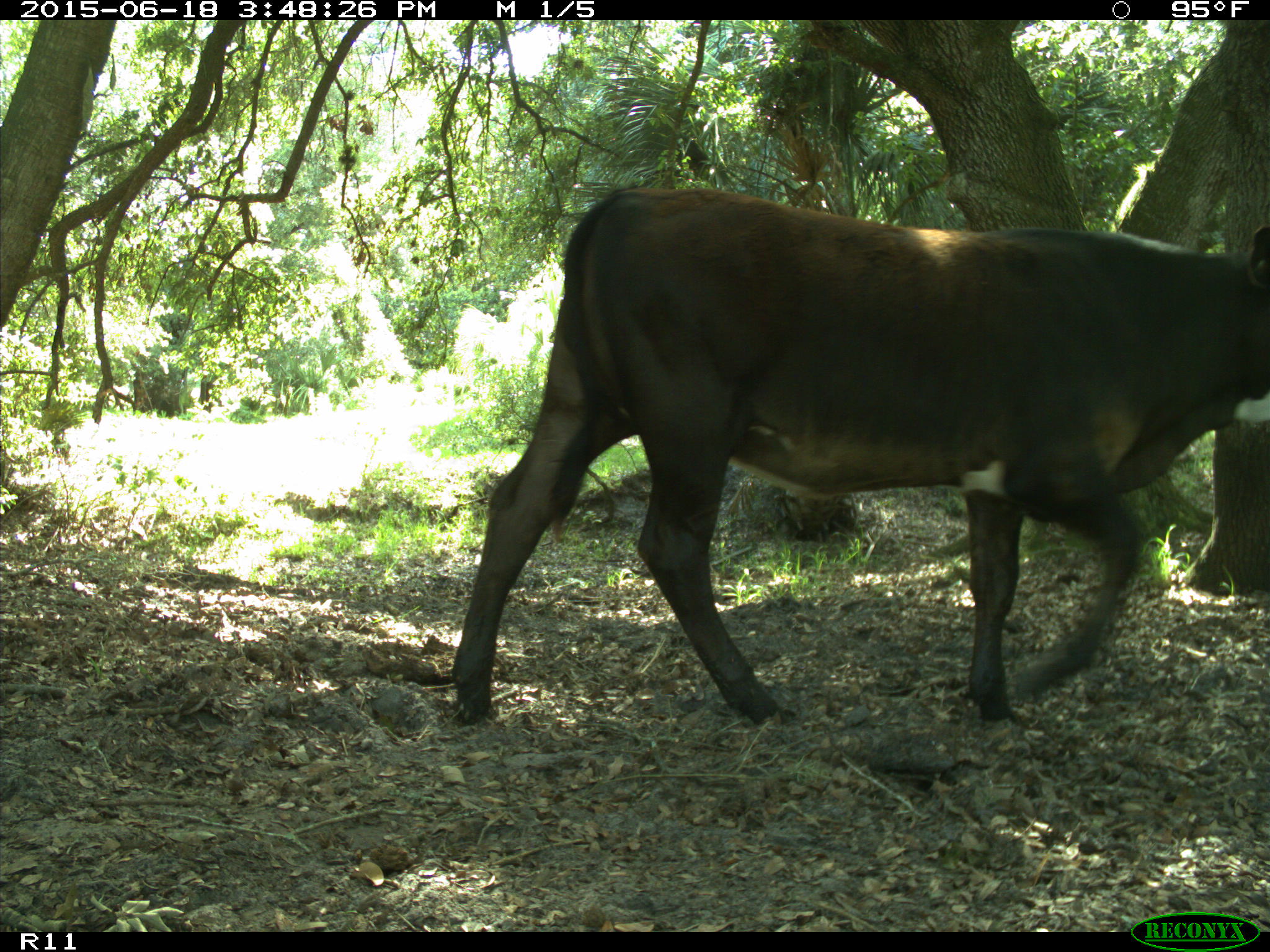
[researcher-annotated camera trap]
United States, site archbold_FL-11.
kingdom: Animalia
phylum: Chordata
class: Mammalia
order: Artiodactyla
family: Bovidae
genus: Bos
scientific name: Bos taurus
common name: domestic cow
Bos taurus (domestic cow).